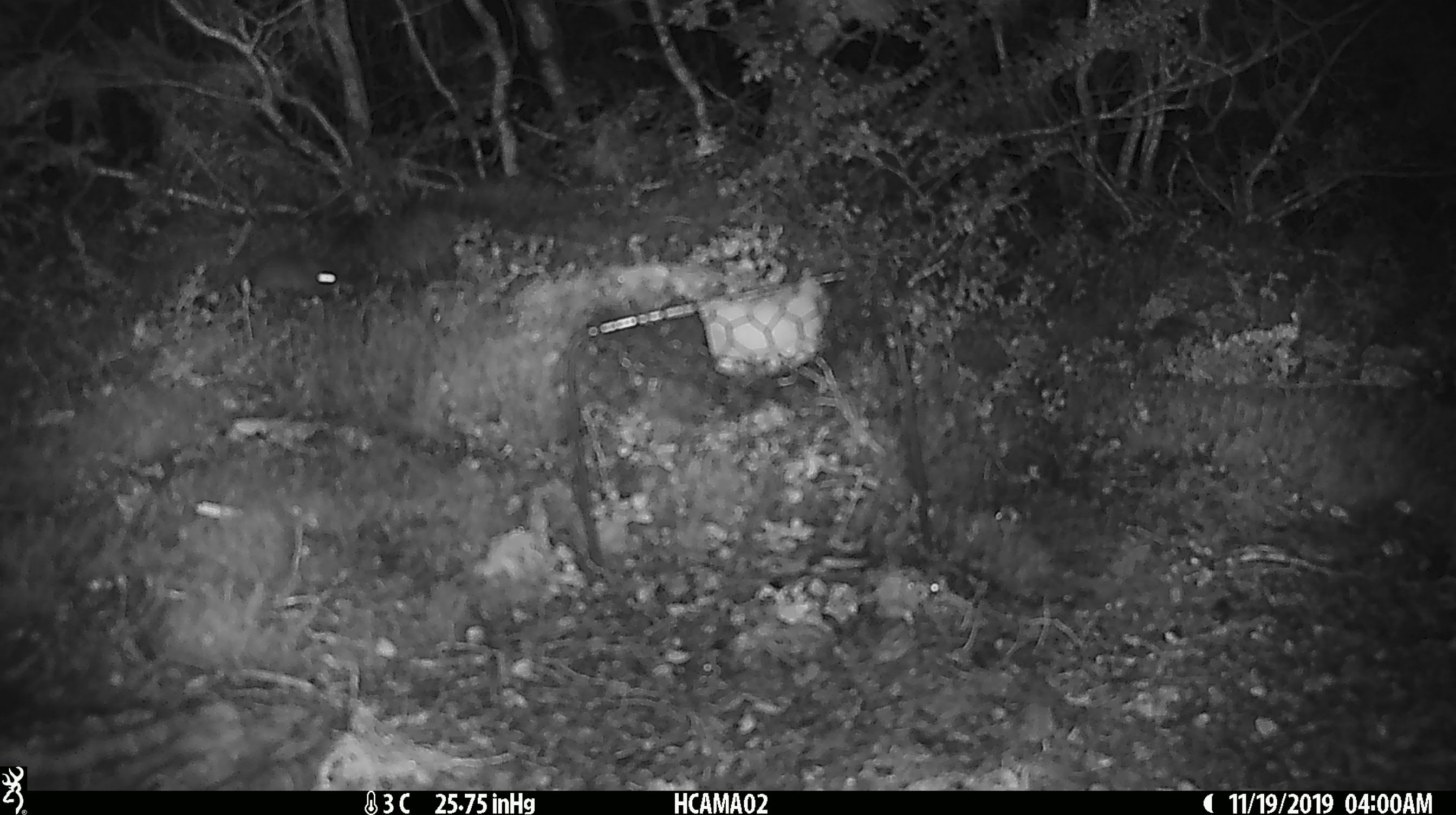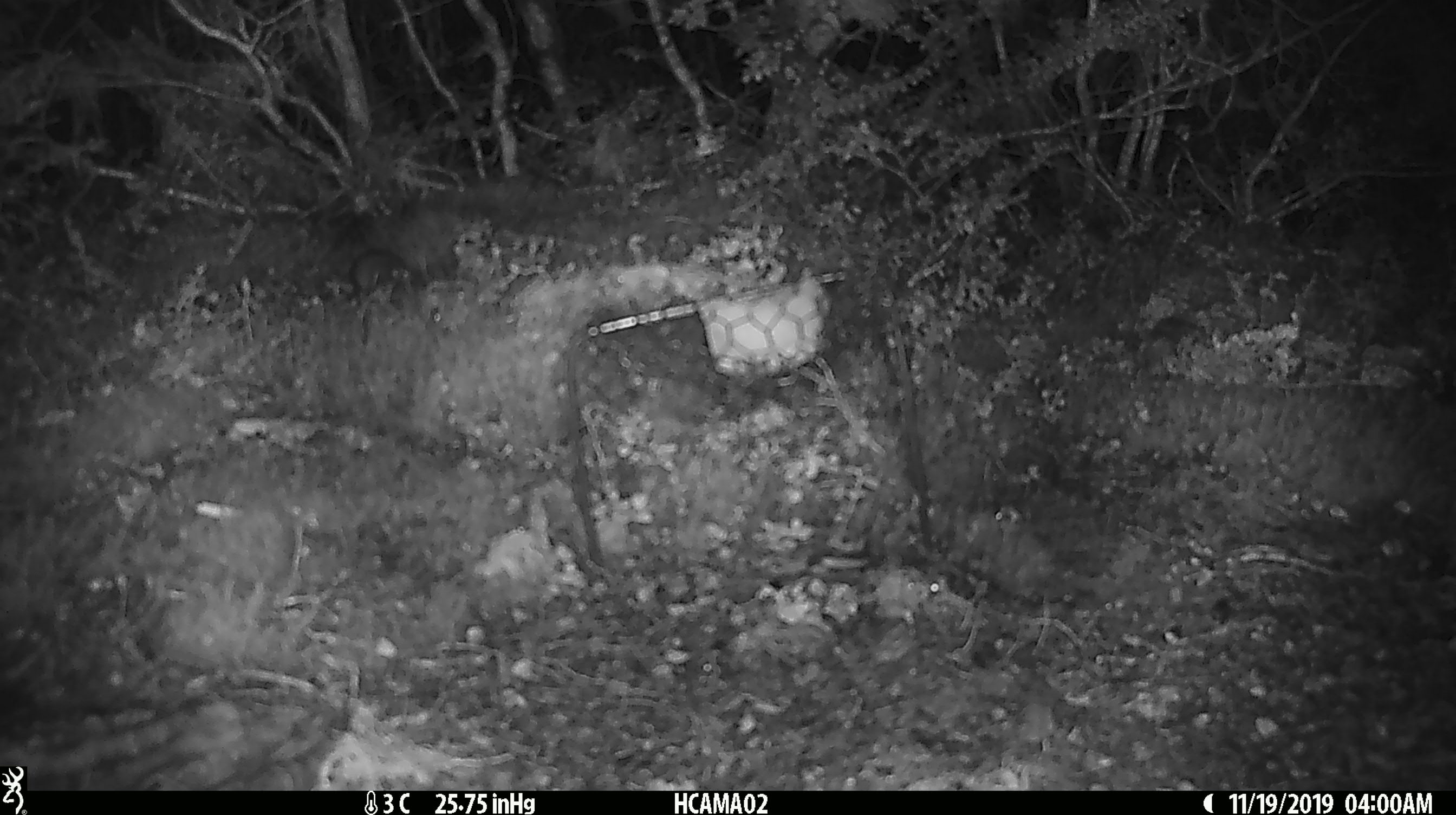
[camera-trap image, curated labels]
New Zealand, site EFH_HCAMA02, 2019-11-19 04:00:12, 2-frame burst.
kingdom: Animalia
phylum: Chordata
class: Mammalia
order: Rodentia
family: Muridae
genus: Mus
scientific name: Mus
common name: mouse